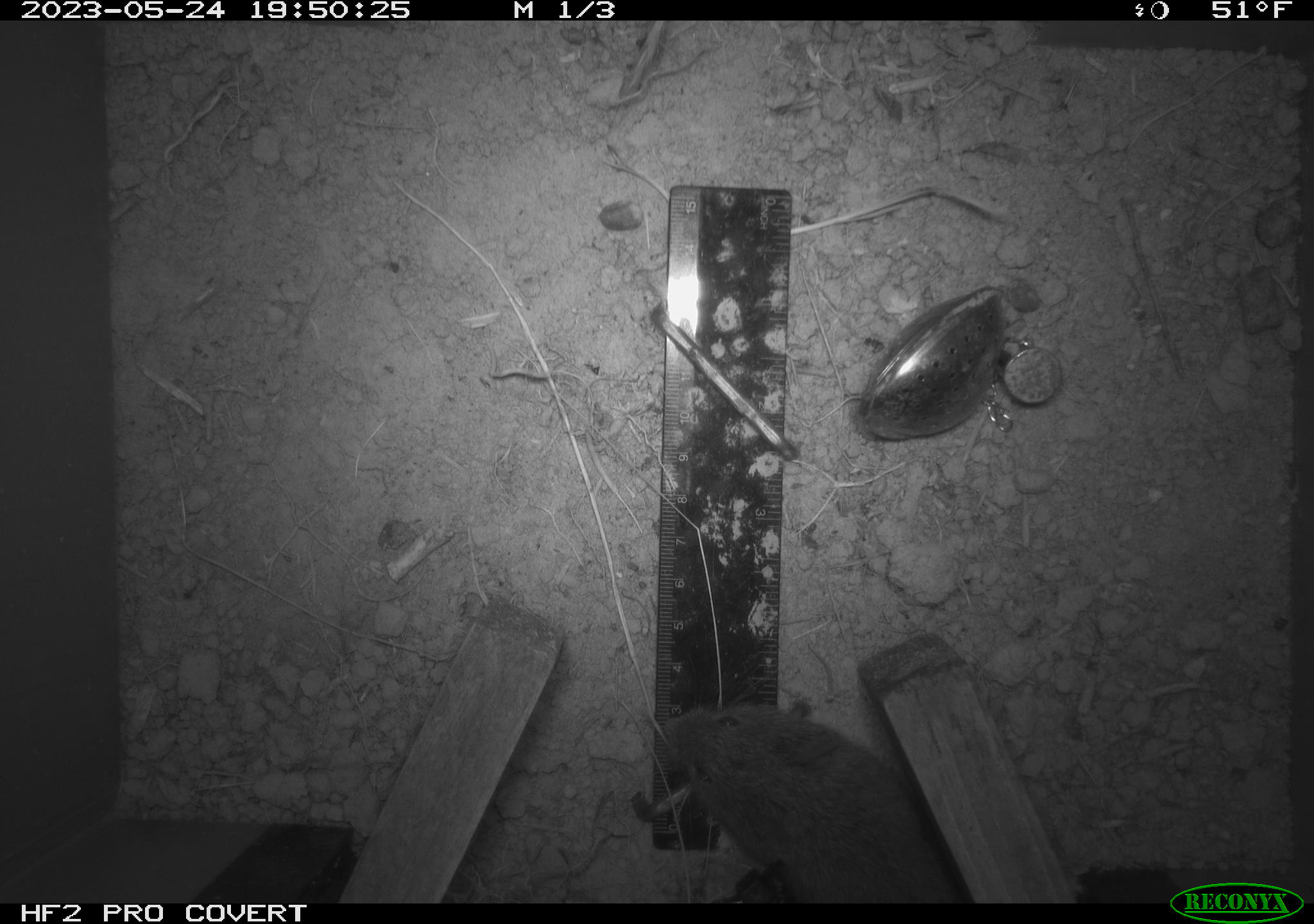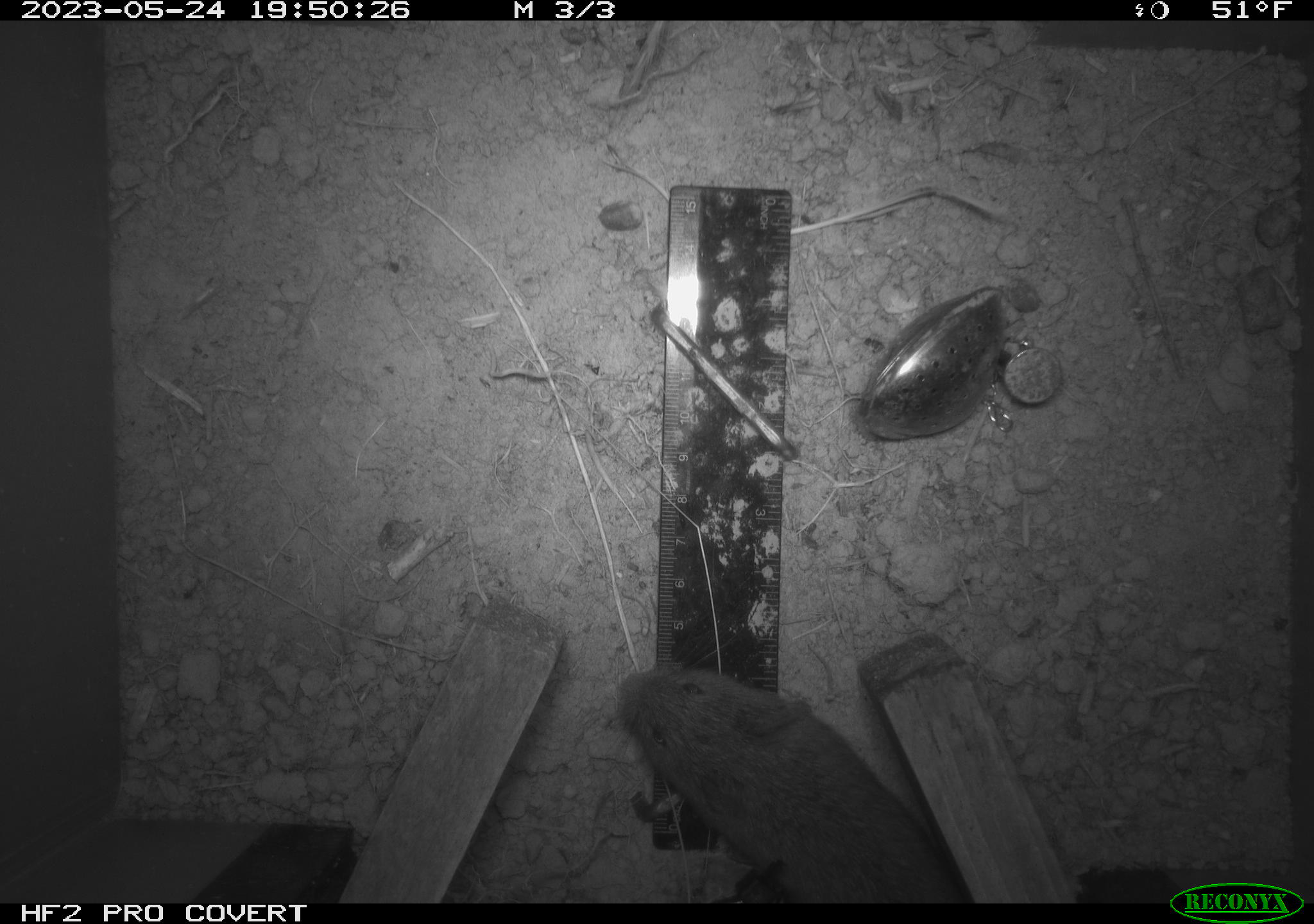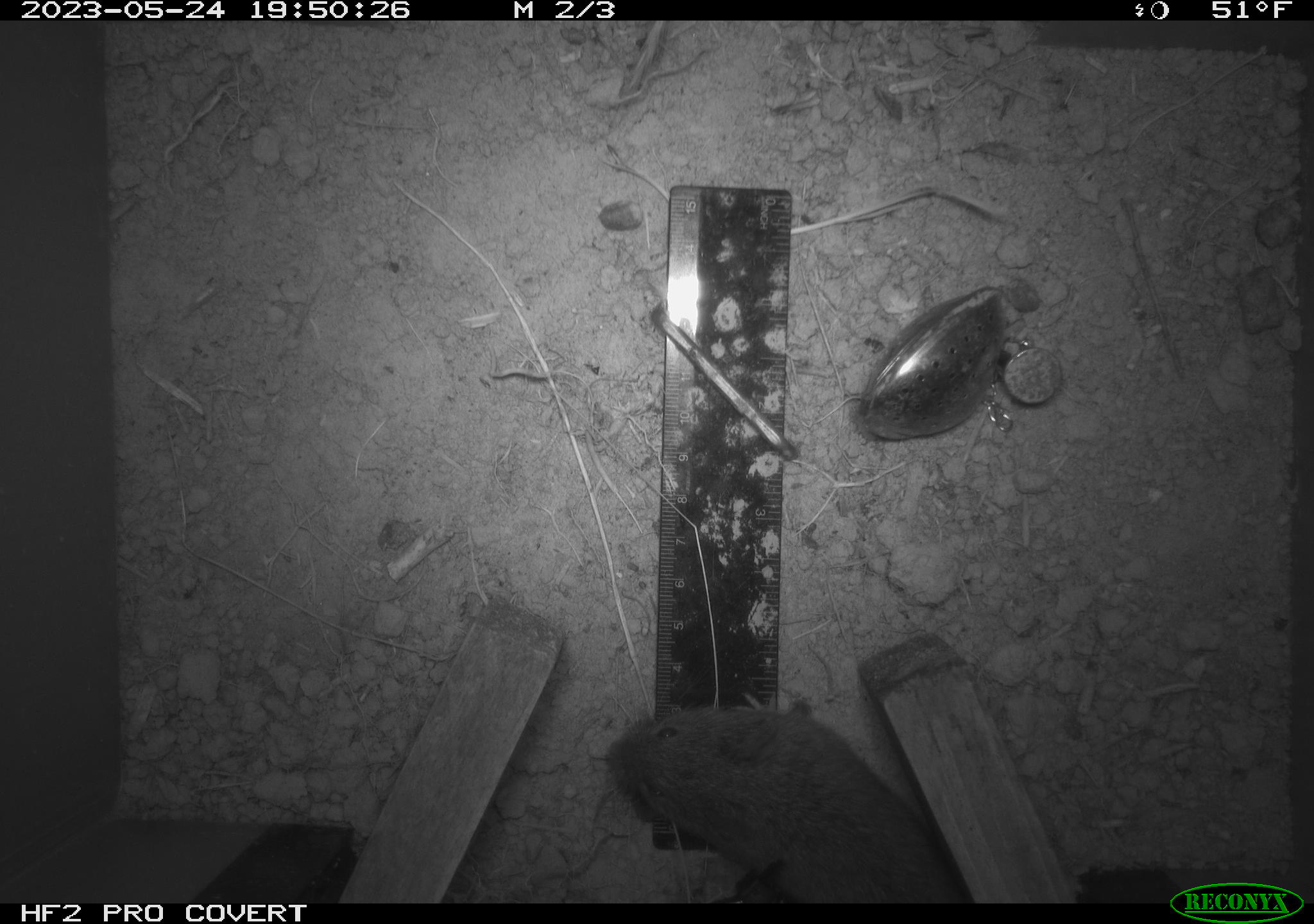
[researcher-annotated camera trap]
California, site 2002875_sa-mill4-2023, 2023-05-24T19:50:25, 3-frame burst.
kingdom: Animalia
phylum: Chordata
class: Mammalia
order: Rodentia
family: Cricetidae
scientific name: Arvicolinae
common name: voles, lemmings, and muskrats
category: arvicolinae subfamily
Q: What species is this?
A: Arvicolinae subfamily (voles, lemmings, and muskrats) (Arvicolinae).